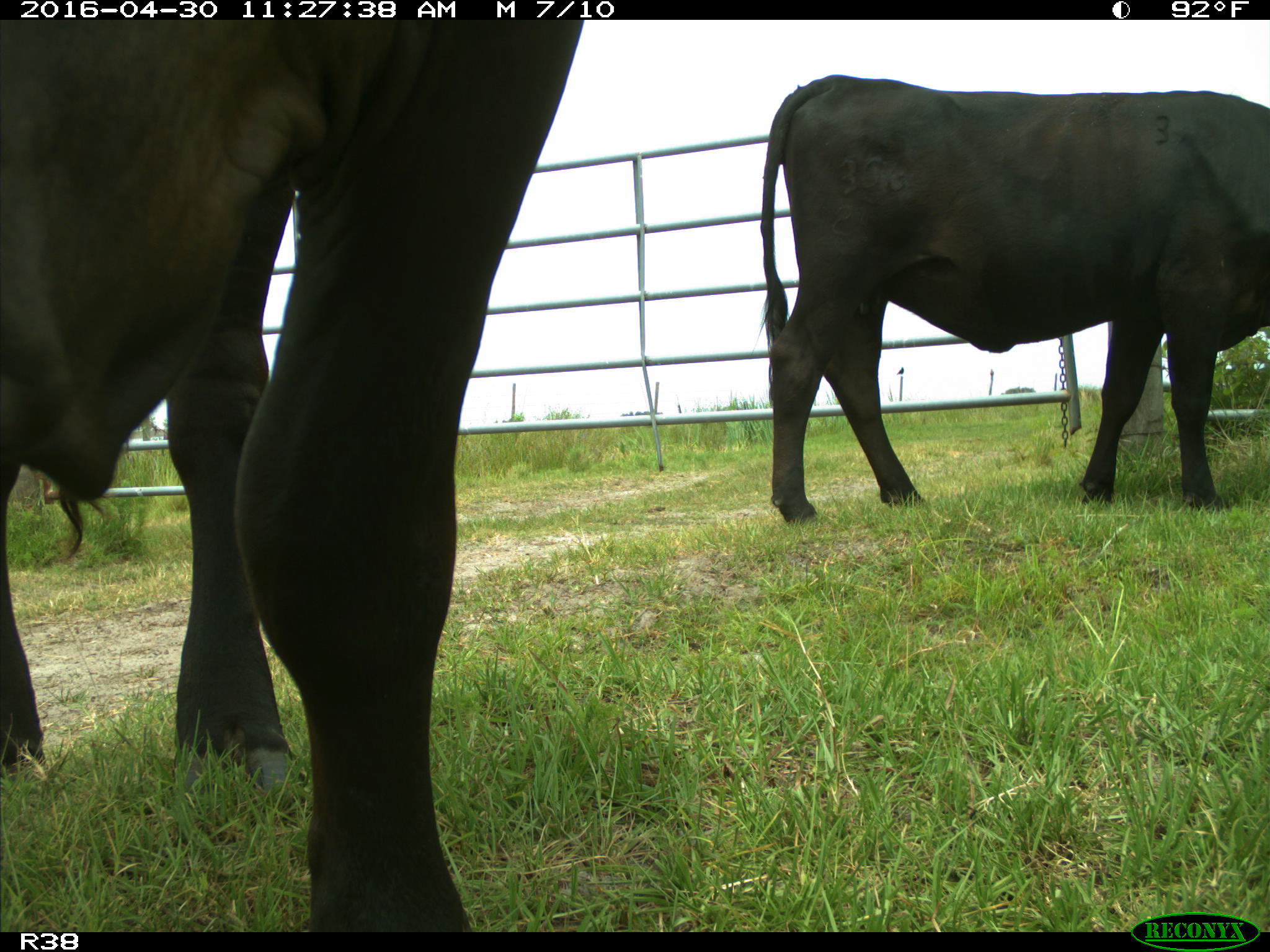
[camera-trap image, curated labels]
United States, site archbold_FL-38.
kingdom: Animalia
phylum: Chordata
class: Mammalia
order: Artiodactyla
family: Bovidae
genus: Bos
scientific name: Bos taurus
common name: domestic cow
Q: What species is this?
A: Bos taurus (domestic cow).